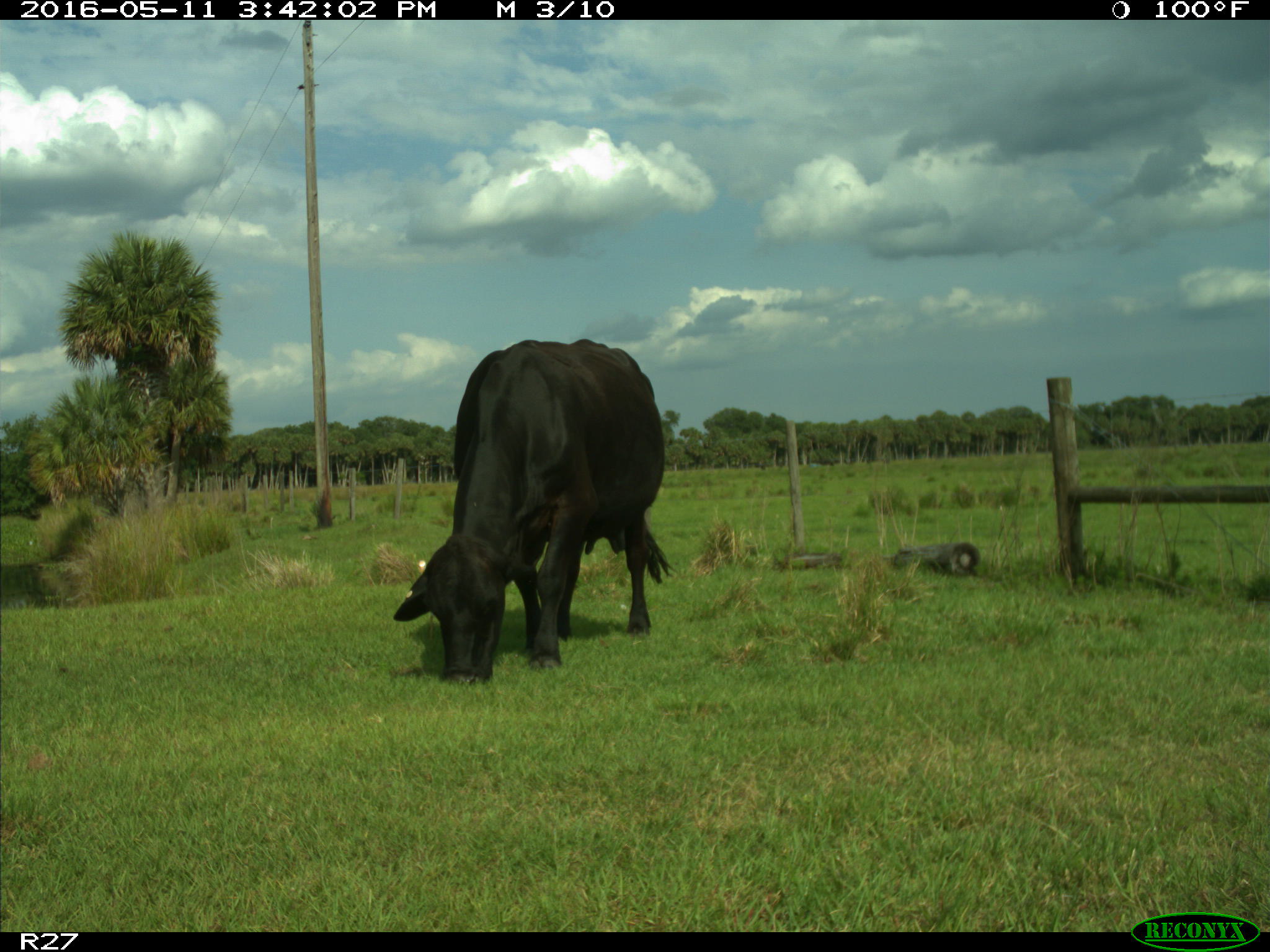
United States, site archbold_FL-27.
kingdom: Animalia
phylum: Chordata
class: Mammalia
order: Artiodactyla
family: Bovidae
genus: Bos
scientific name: Bos taurus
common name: domestic cow